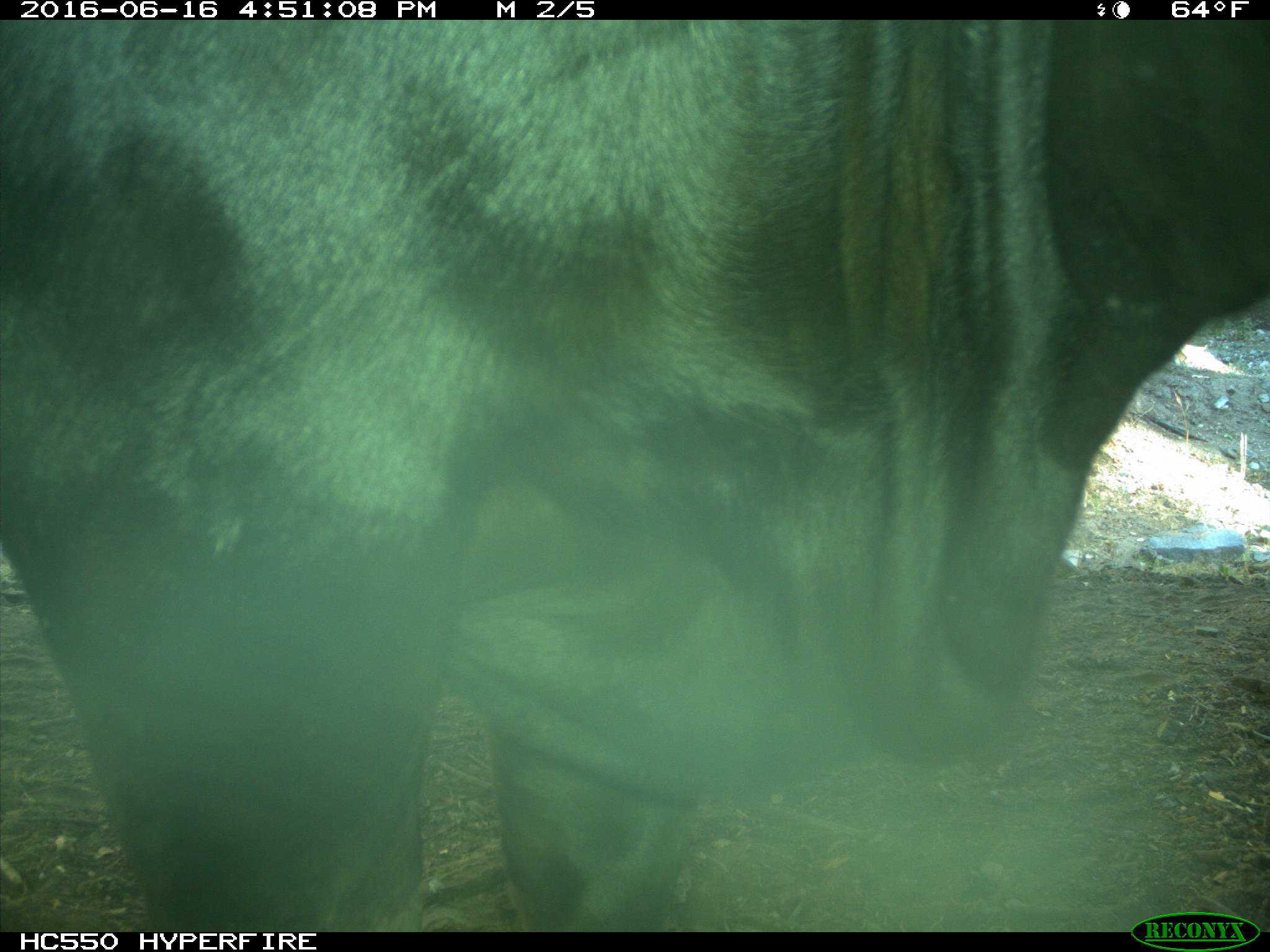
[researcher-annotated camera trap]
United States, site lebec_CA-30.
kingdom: Animalia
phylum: Chordata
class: Mammalia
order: Artiodactyla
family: Bovidae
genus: Bos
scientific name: Bos taurus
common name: domestic cow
Bos taurus (domestic cow).